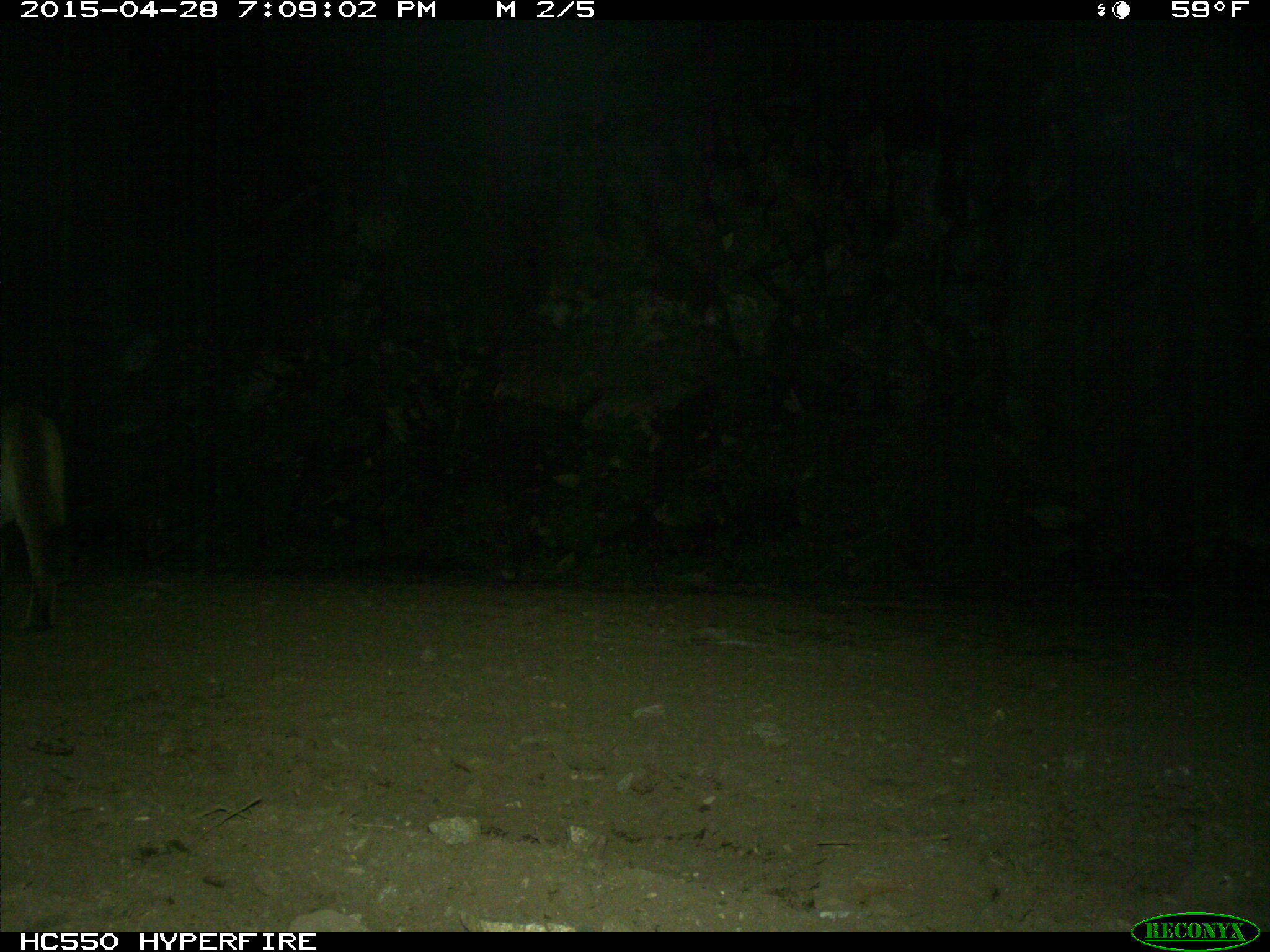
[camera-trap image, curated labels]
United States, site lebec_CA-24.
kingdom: Animalia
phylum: Chordata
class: Mammalia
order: Carnivora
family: Felidae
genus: Puma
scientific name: Puma concolor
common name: mountain lion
Puma concolor (mountain lion).